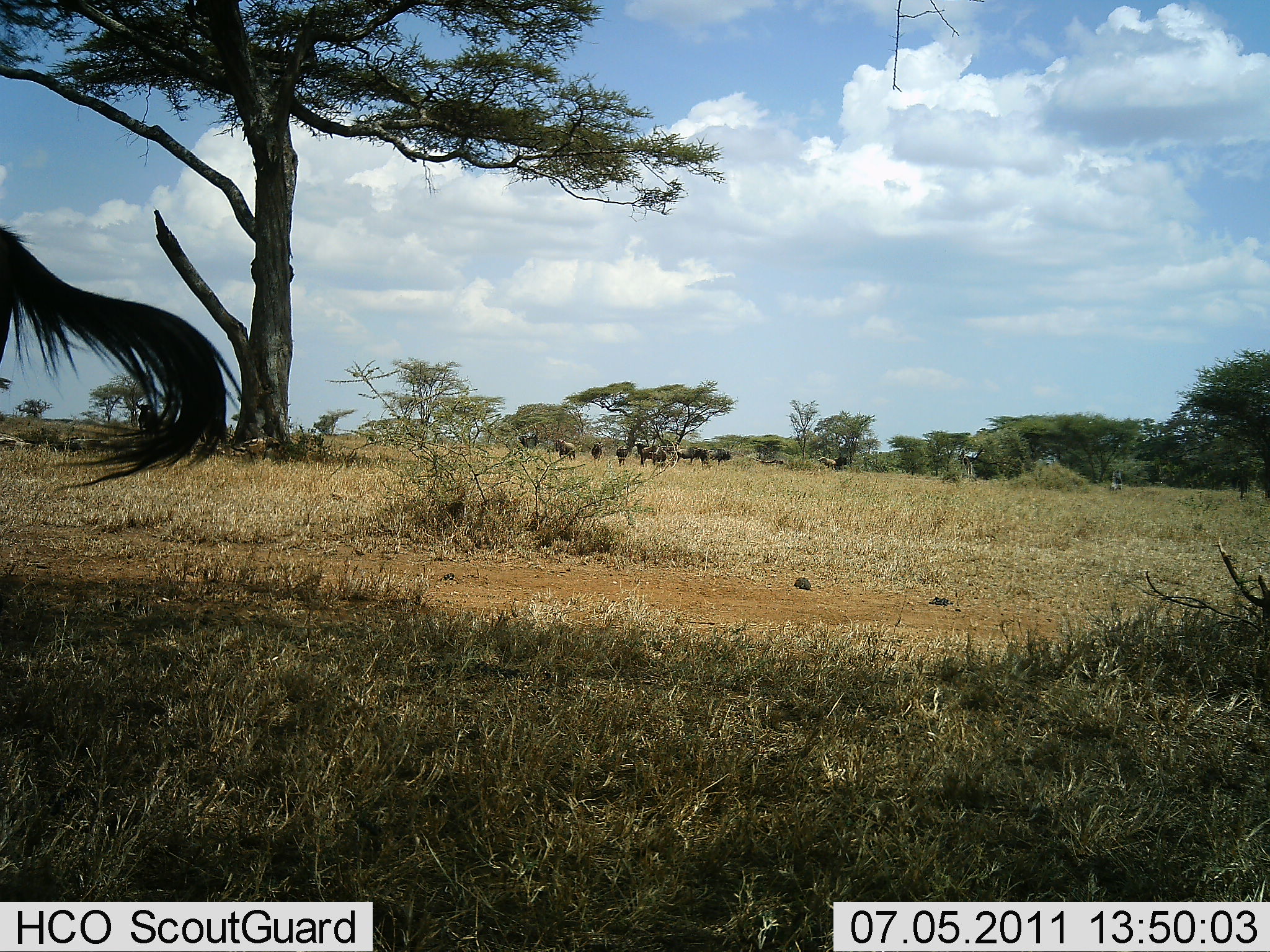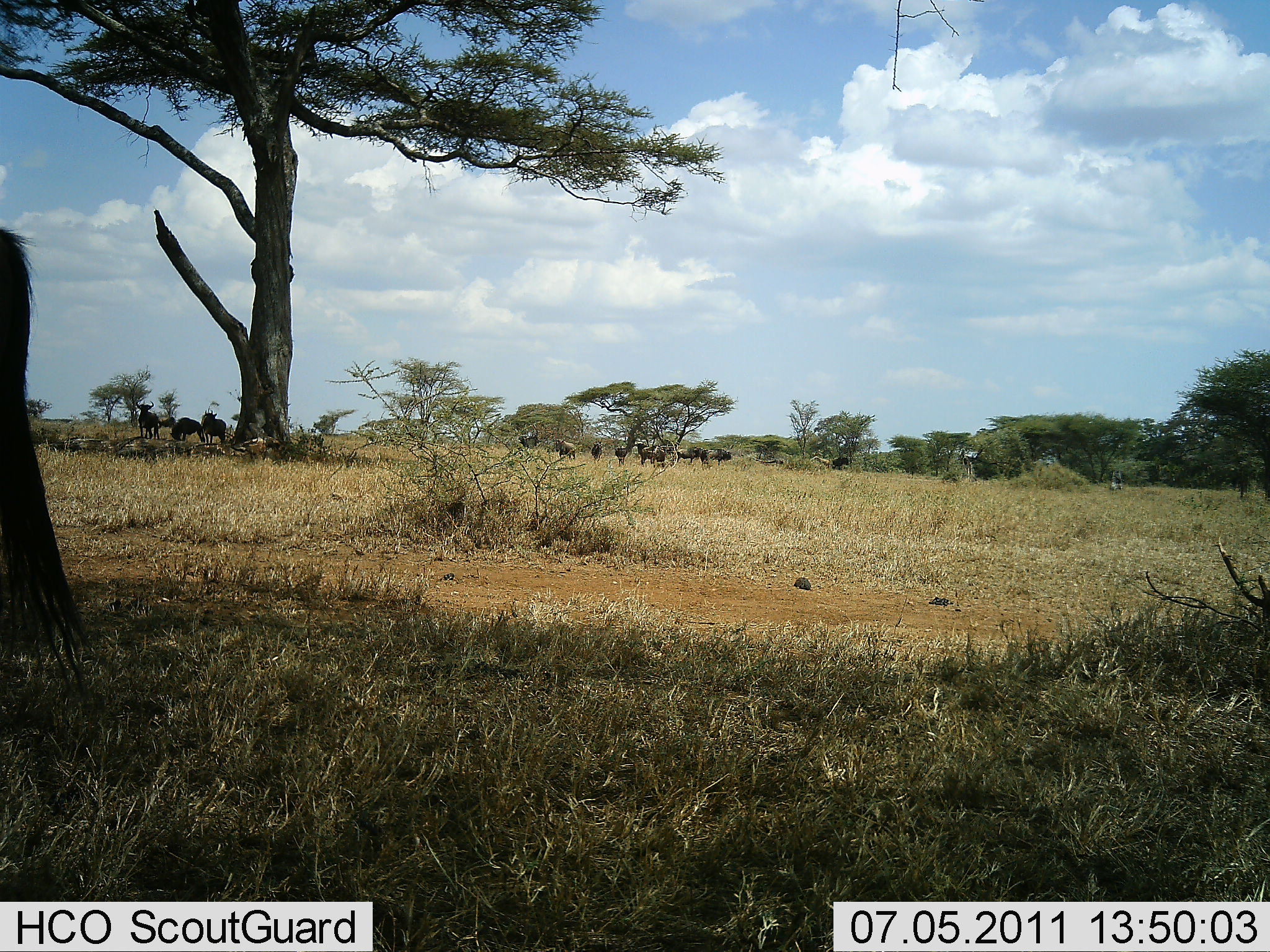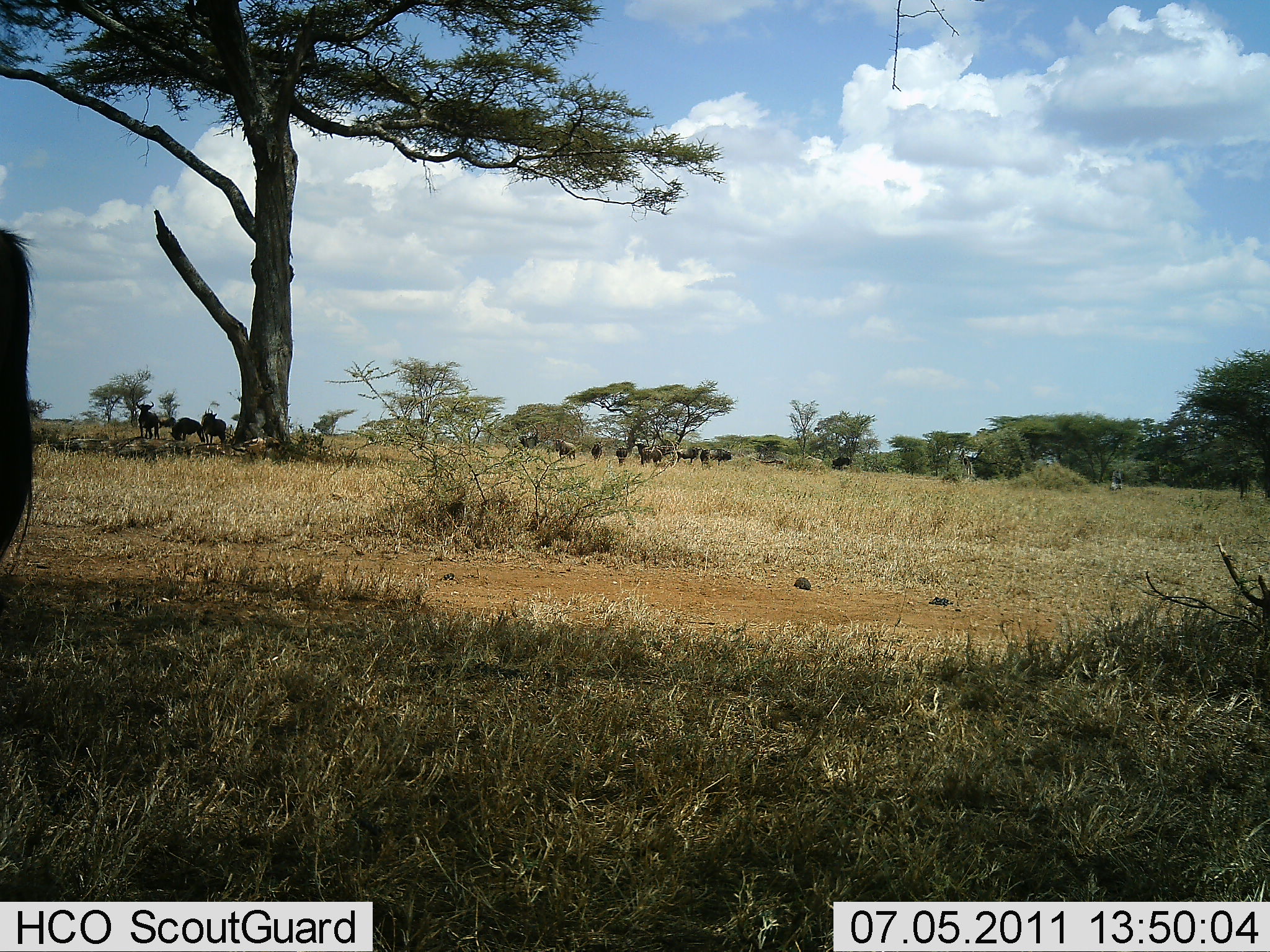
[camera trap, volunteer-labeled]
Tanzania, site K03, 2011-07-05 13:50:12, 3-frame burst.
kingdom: Animalia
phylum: Chordata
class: Mammalia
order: Artiodactyla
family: Bovidae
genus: Connochaetes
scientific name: Connochaetes taurinus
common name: blue wildebeest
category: wildebeest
Wildebeest (blue wildebeest) (Connochaetes taurinus), count 11-50. Behavior (volunteer vote fractions): standing 90%, resting 20%, moving 20%, interacting 0%. Young present (vote fraction): 0%. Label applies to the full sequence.